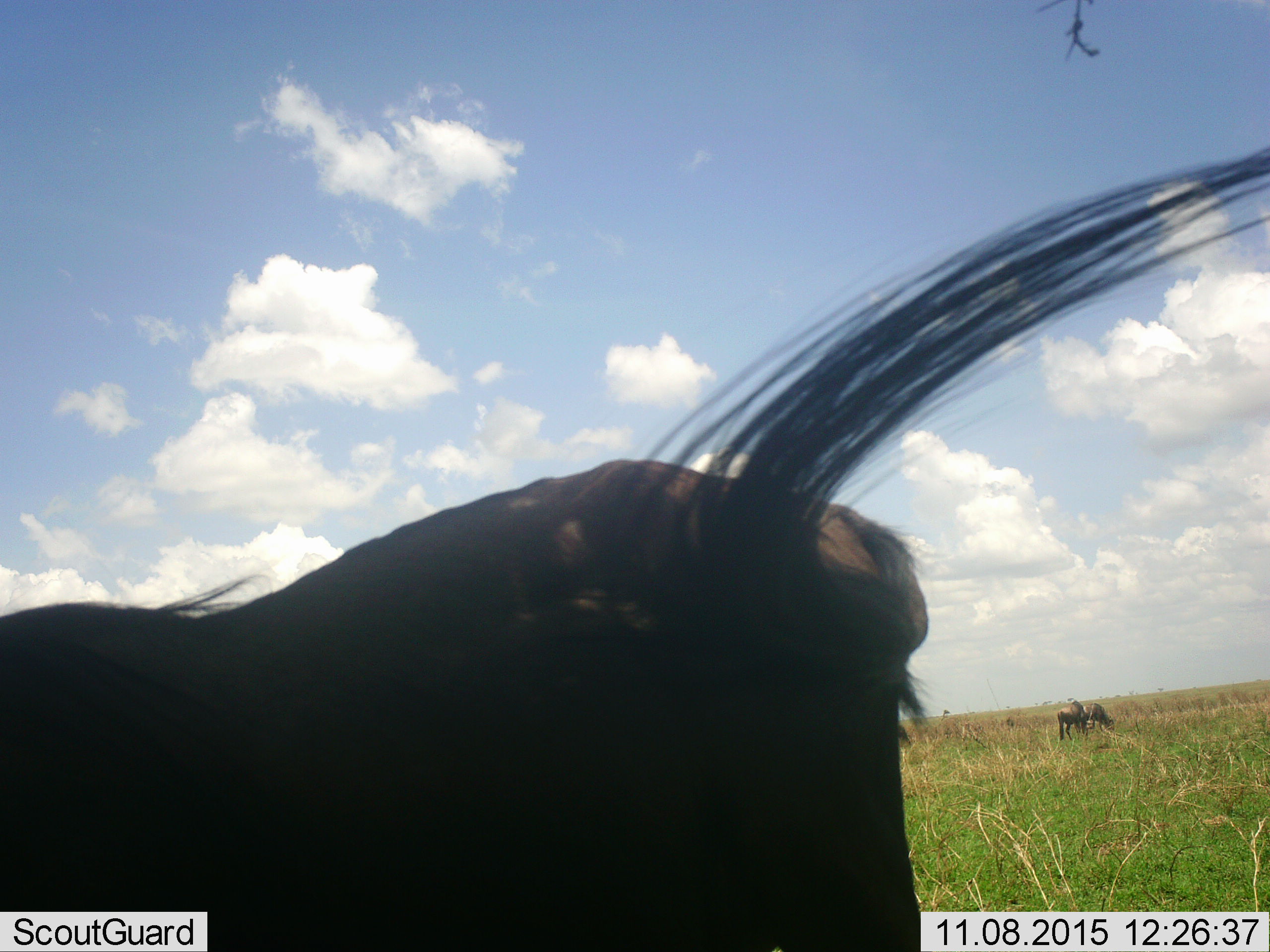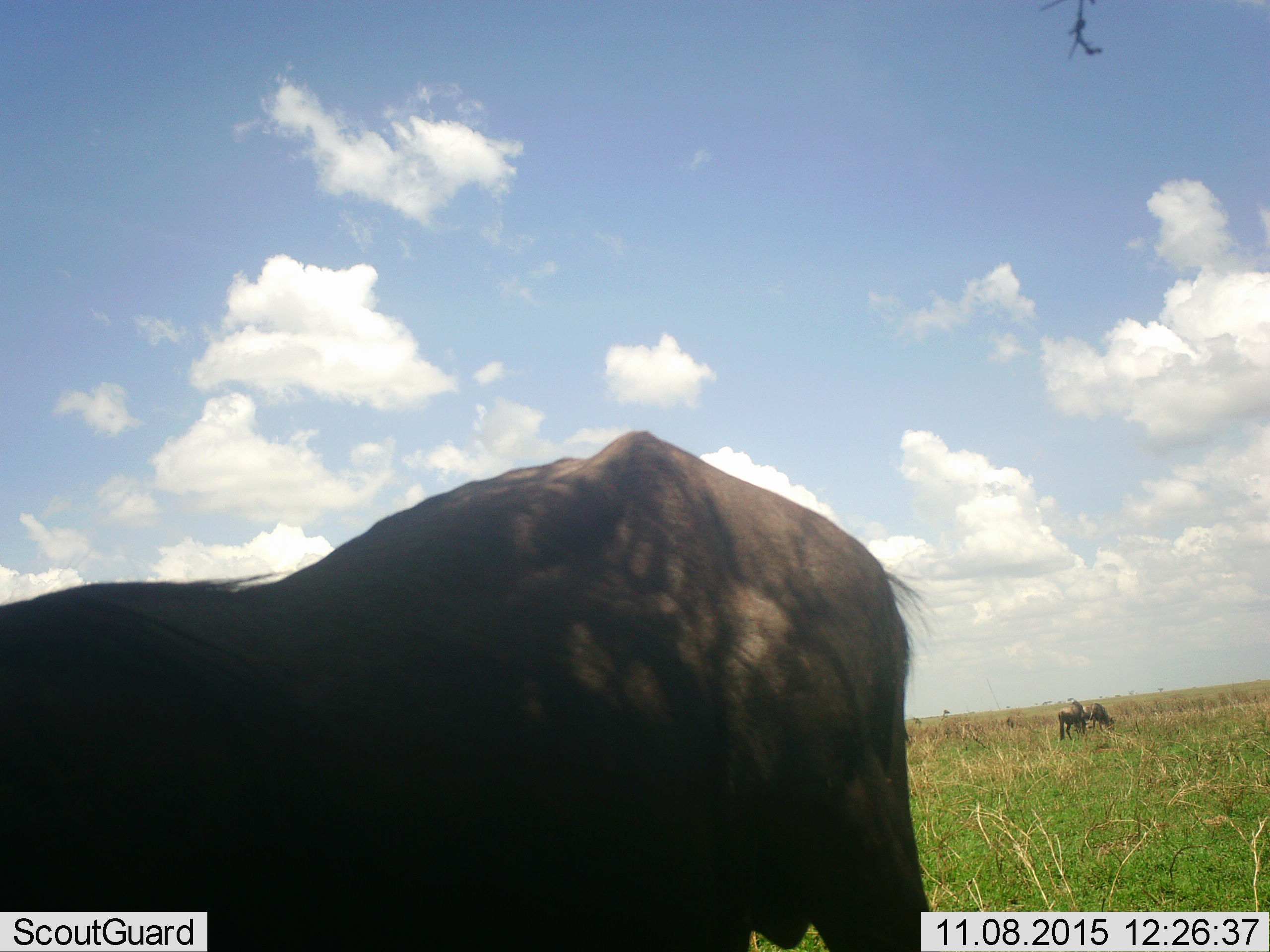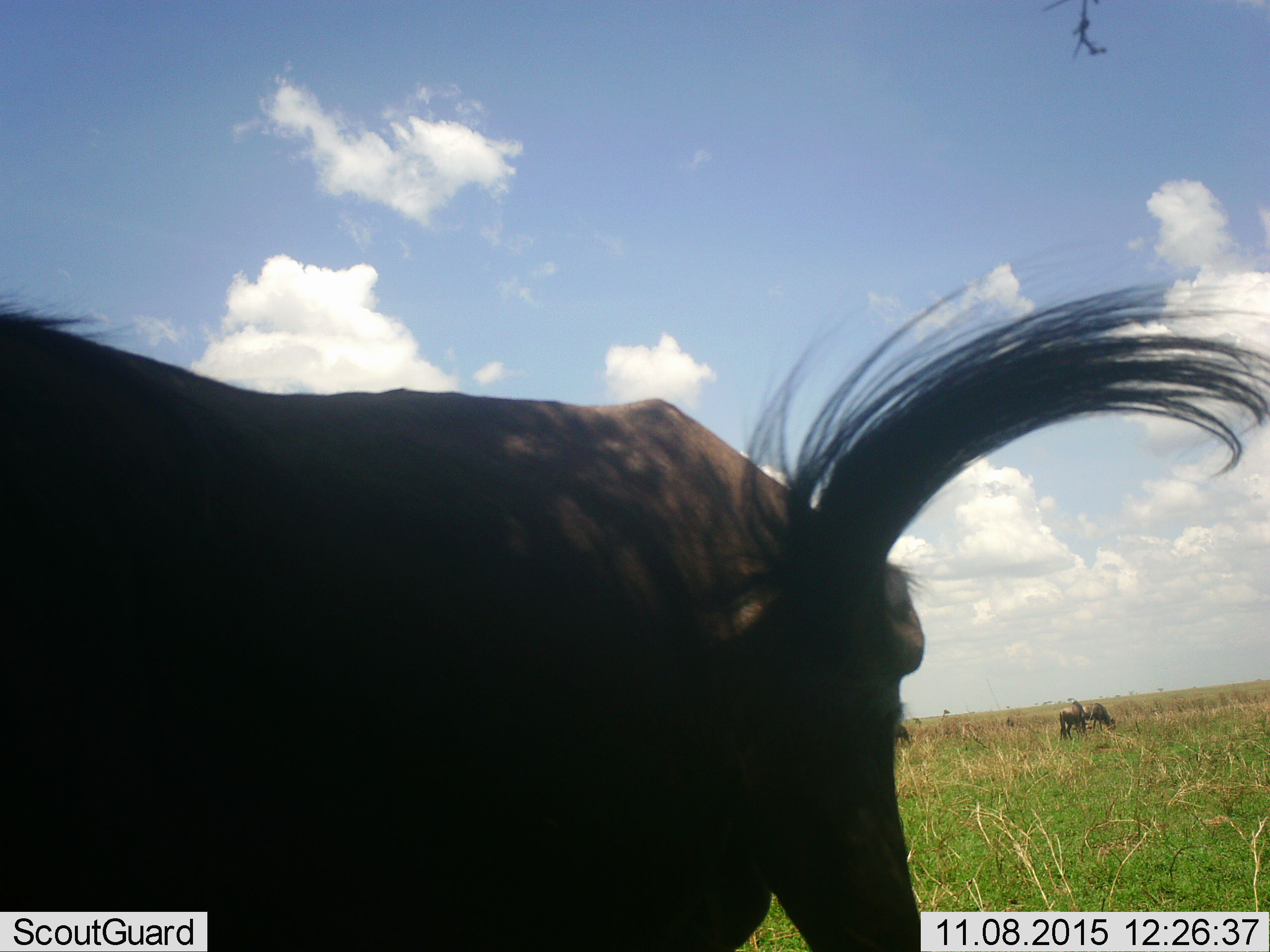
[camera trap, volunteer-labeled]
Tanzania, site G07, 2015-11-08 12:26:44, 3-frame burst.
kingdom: Animalia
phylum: Chordata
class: Mammalia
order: Artiodactyla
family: Bovidae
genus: Connochaetes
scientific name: Connochaetes taurinus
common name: blue wildebeest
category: wildebeest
Wildebeest (blue wildebeest) (Connochaetes taurinus), count 3. Behavior (volunteer vote fractions): standing 43%, resting 0%, moving 14%, interacting 0%. Young present (vote fraction): 0%. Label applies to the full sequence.